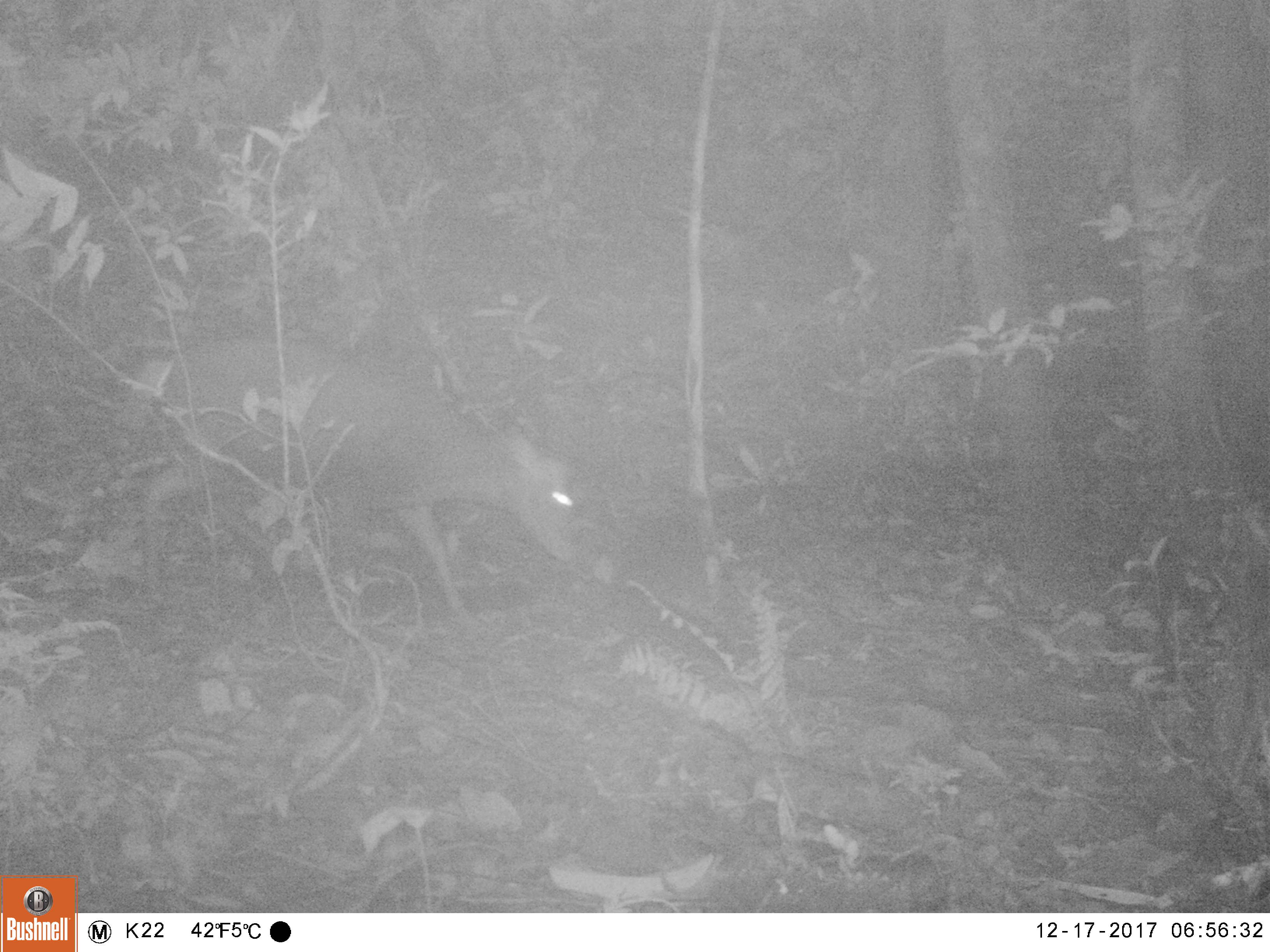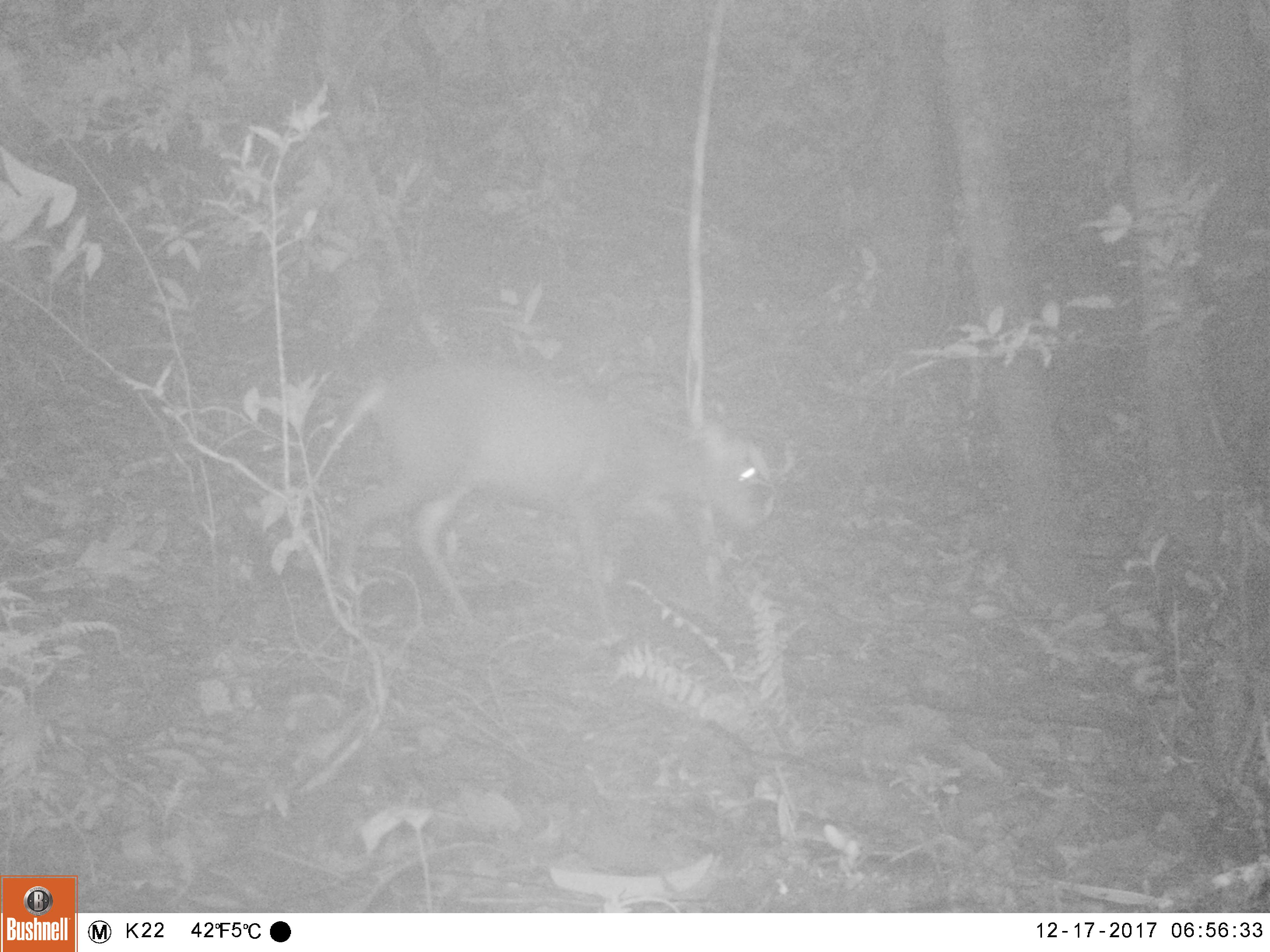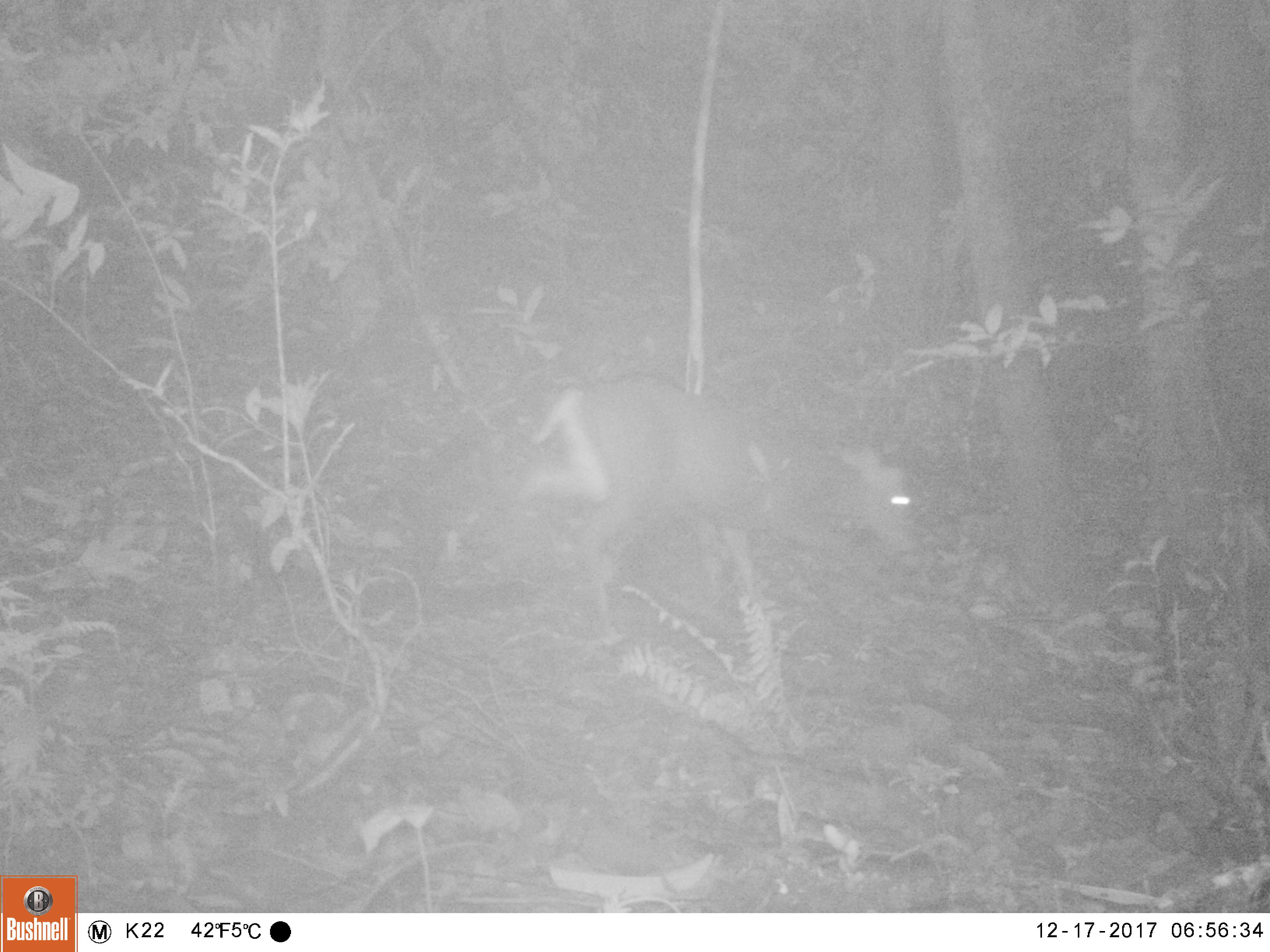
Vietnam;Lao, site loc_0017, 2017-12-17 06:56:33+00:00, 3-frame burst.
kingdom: Animalia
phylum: Chordata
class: Mammalia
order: Artiodactyla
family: Cervidae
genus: Muntiacus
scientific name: Muntiacus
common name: muntjacs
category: unidentified muntjac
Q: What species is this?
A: Unidentified muntjac (muntjacs) (Muntiacus).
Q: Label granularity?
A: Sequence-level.